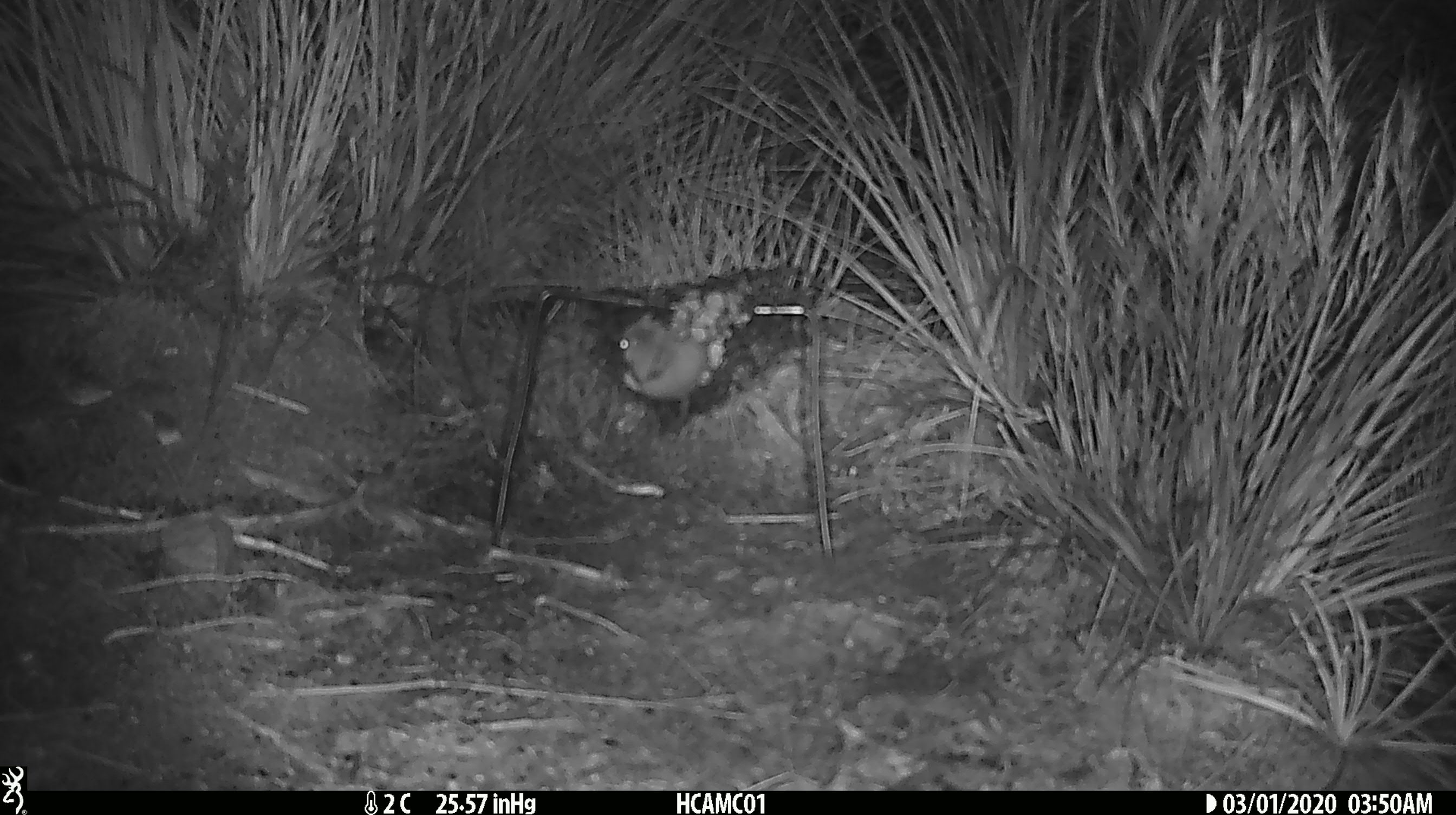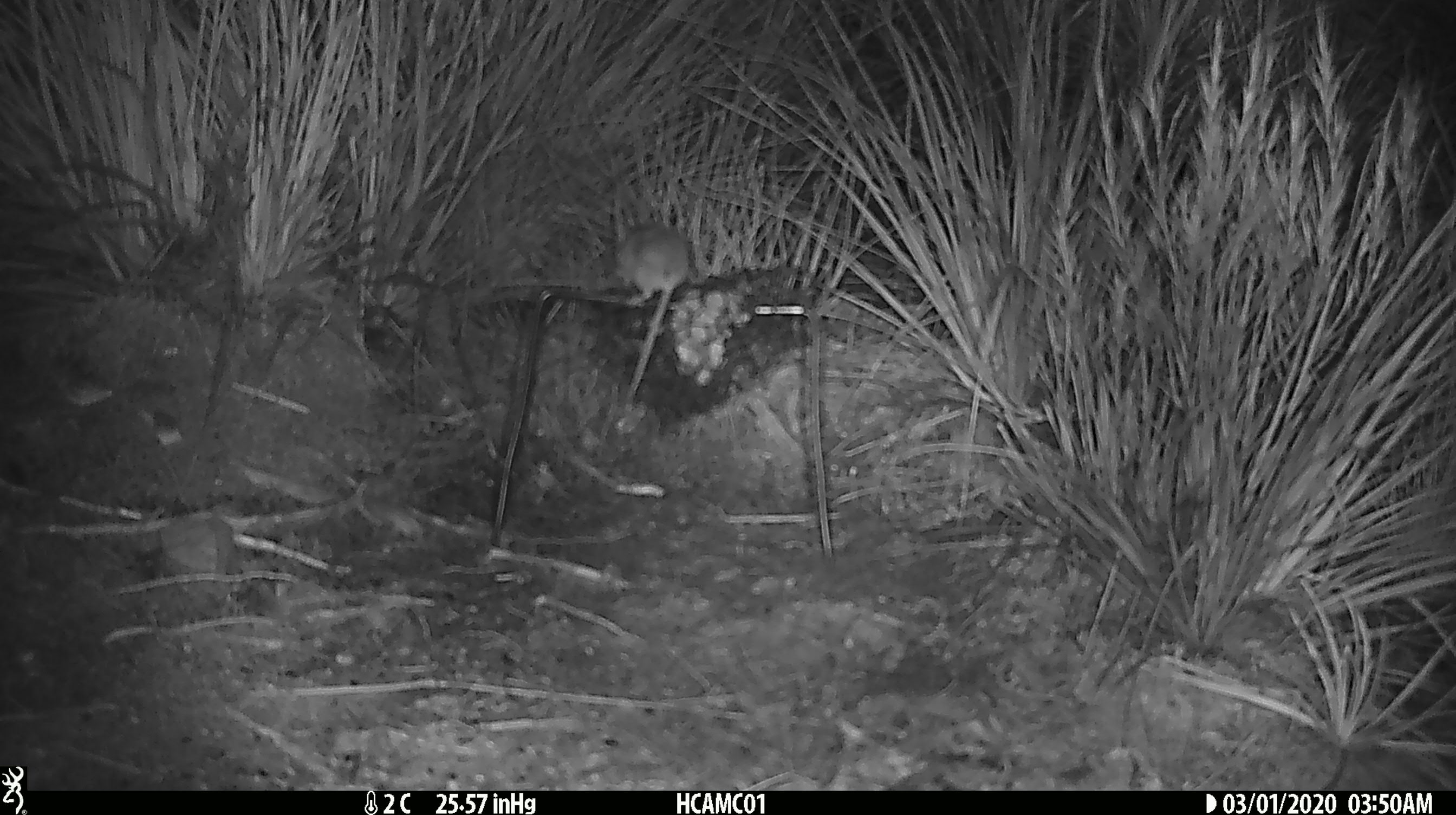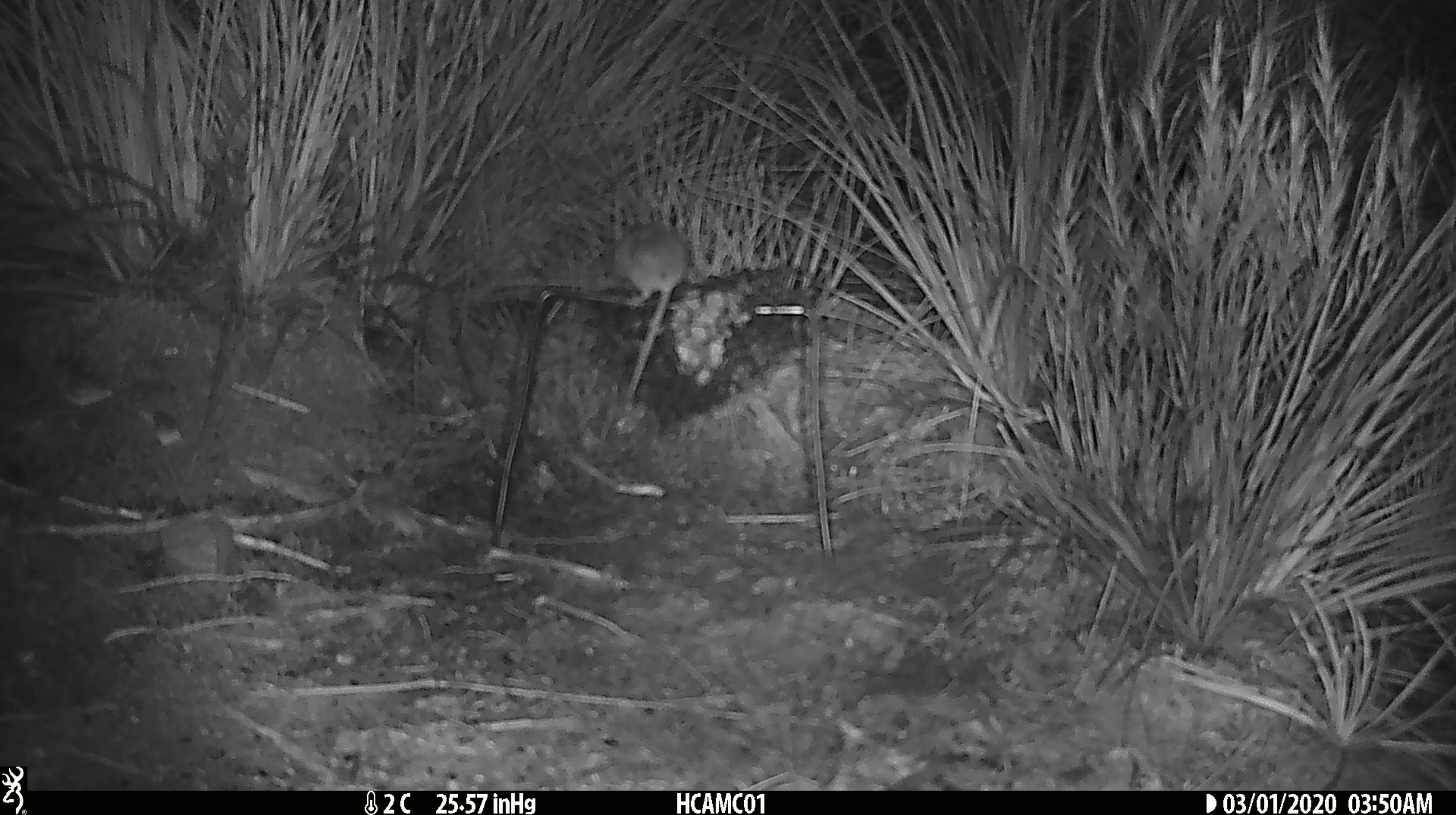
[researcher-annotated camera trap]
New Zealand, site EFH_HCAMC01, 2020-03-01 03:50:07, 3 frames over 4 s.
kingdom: Animalia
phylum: Chordata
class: Mammalia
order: Rodentia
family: Muridae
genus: Mus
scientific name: Mus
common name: mouse